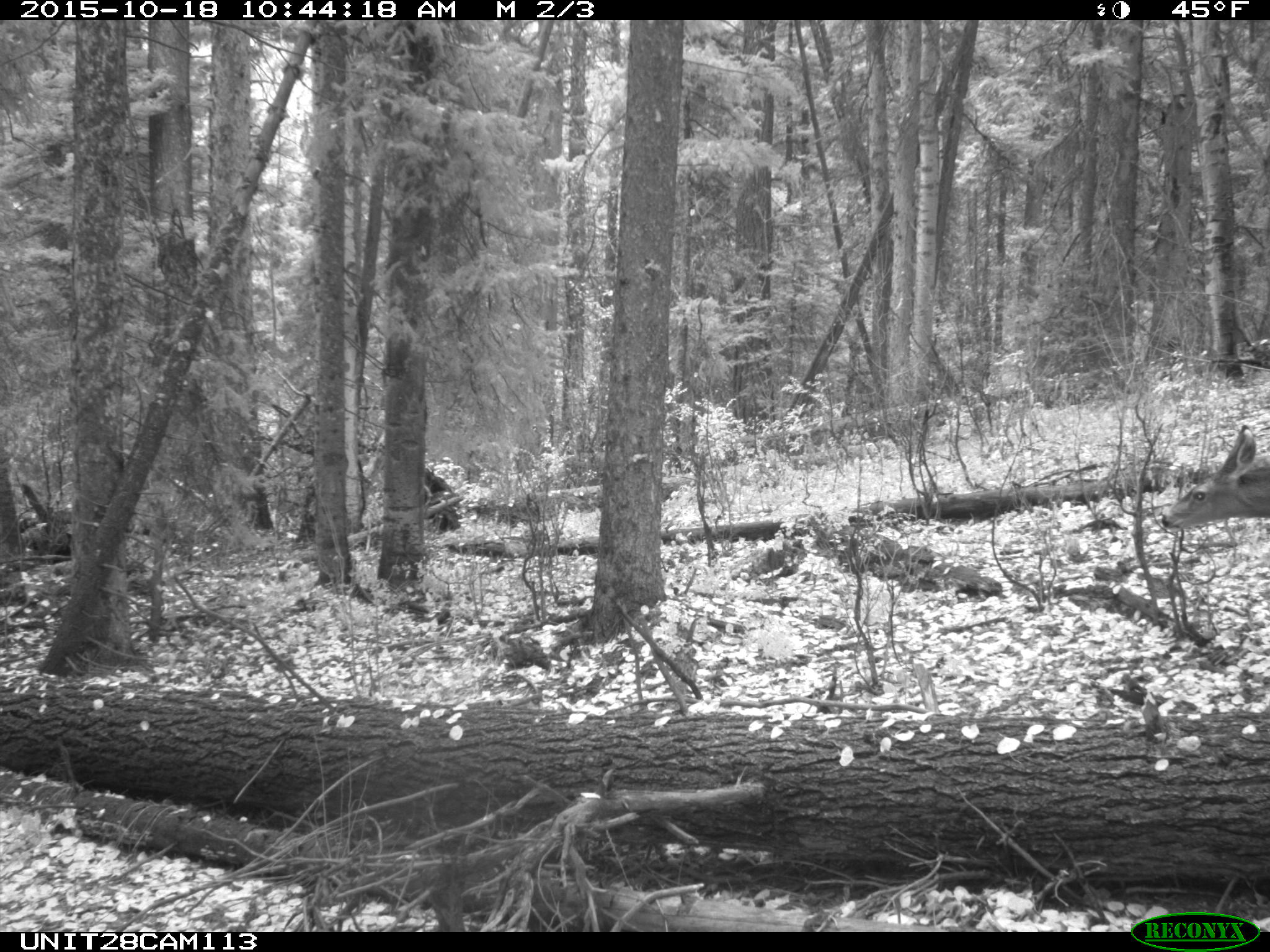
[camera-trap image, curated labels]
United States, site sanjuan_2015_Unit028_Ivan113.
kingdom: Animalia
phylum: Chordata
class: Mammalia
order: Artiodactyla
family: Cervidae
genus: Odocoileus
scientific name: Odocoileus hemionus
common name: mule deer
Odocoileus hemionus (mule deer).